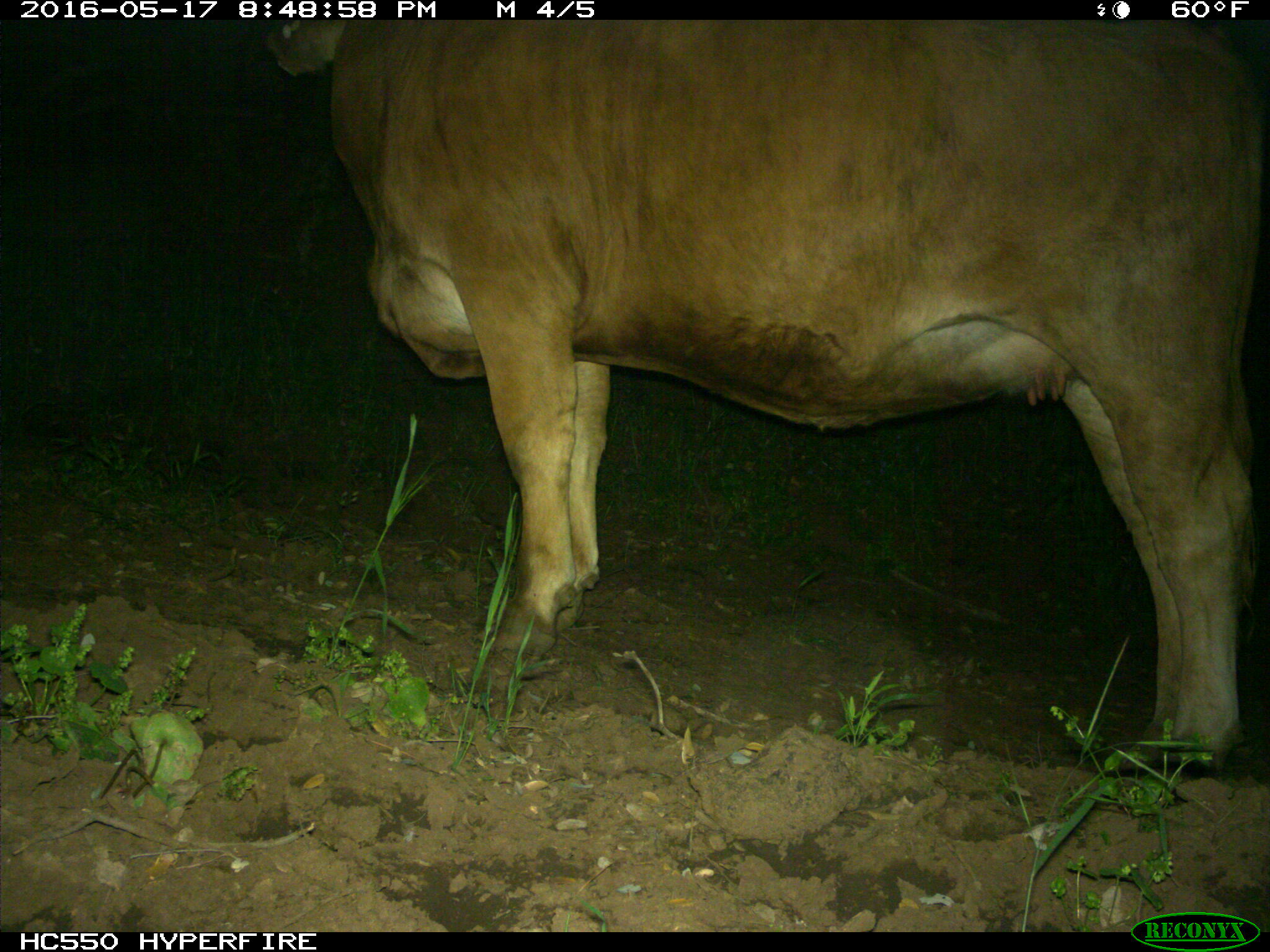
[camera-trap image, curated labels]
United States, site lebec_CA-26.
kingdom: Animalia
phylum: Chordata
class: Mammalia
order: Artiodactyla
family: Bovidae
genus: Bos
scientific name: Bos taurus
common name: domestic cow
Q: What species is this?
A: Bos taurus (domestic cow).